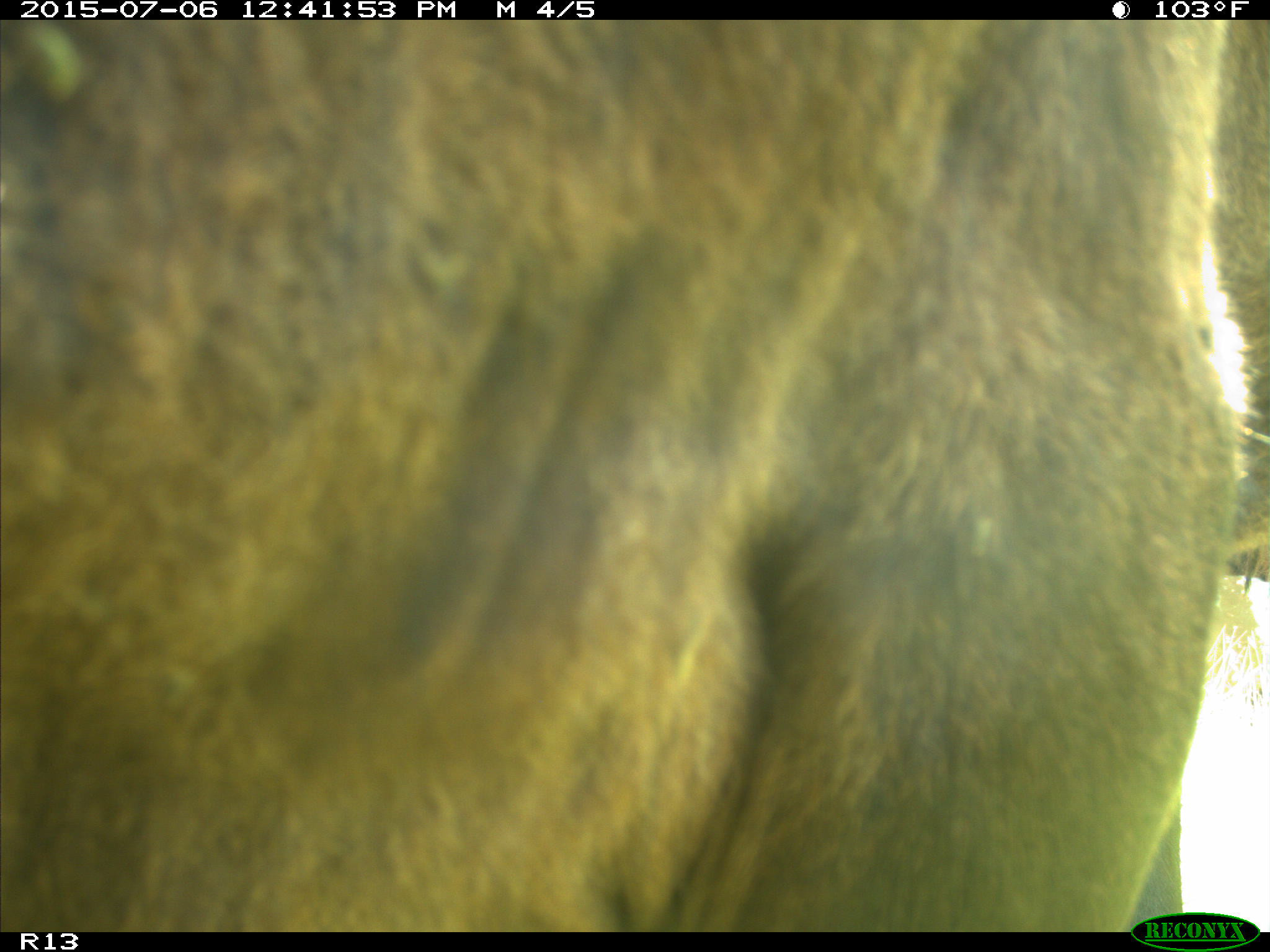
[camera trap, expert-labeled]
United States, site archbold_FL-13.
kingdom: Animalia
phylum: Chordata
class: Mammalia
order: Artiodactyla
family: Bovidae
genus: Bos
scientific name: Bos taurus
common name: domestic cow